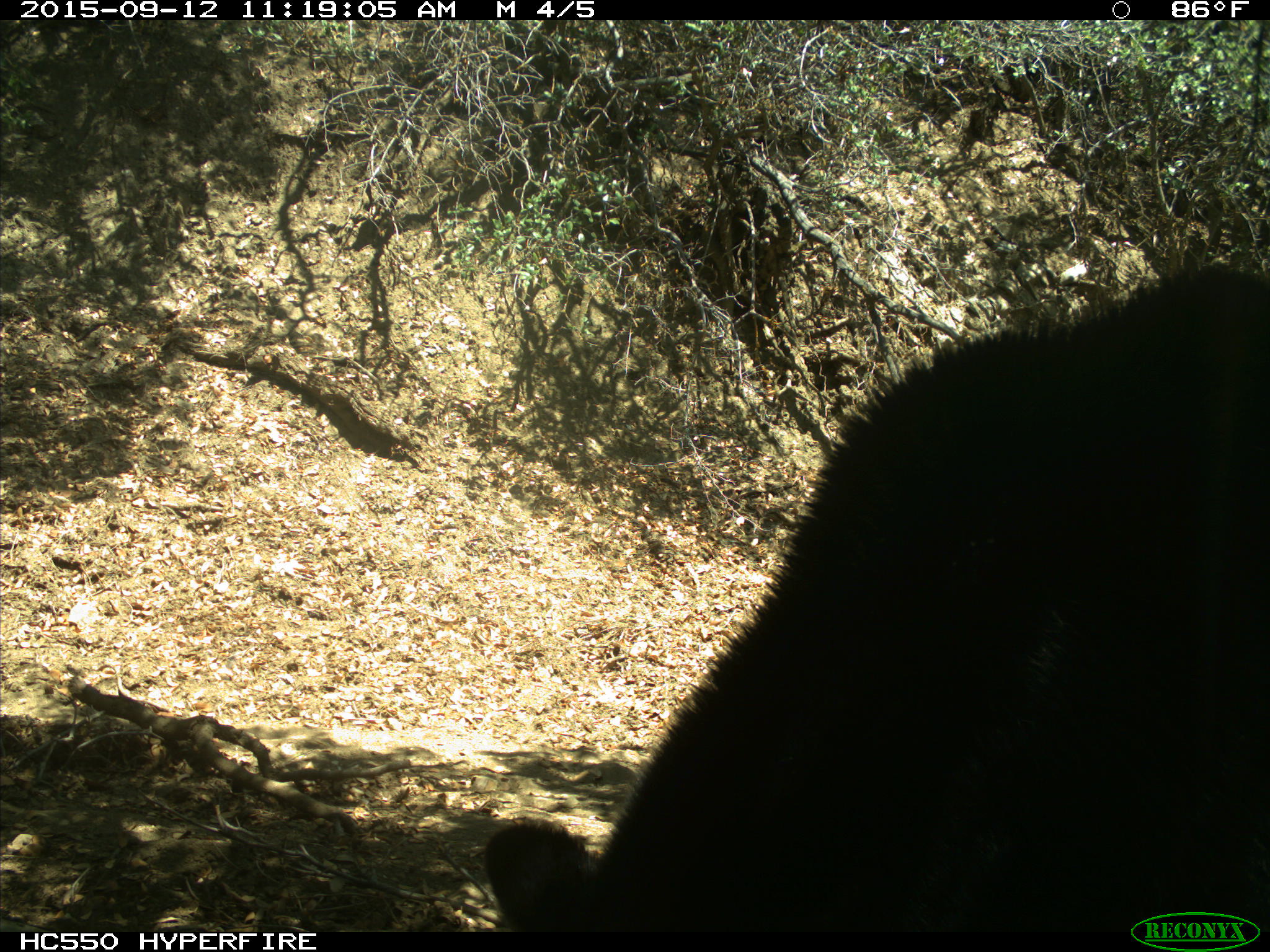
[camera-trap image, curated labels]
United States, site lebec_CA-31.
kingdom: Animalia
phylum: Chordata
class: Mammalia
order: Carnivora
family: Ursidae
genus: Ursus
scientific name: Ursus americanus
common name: american black bear